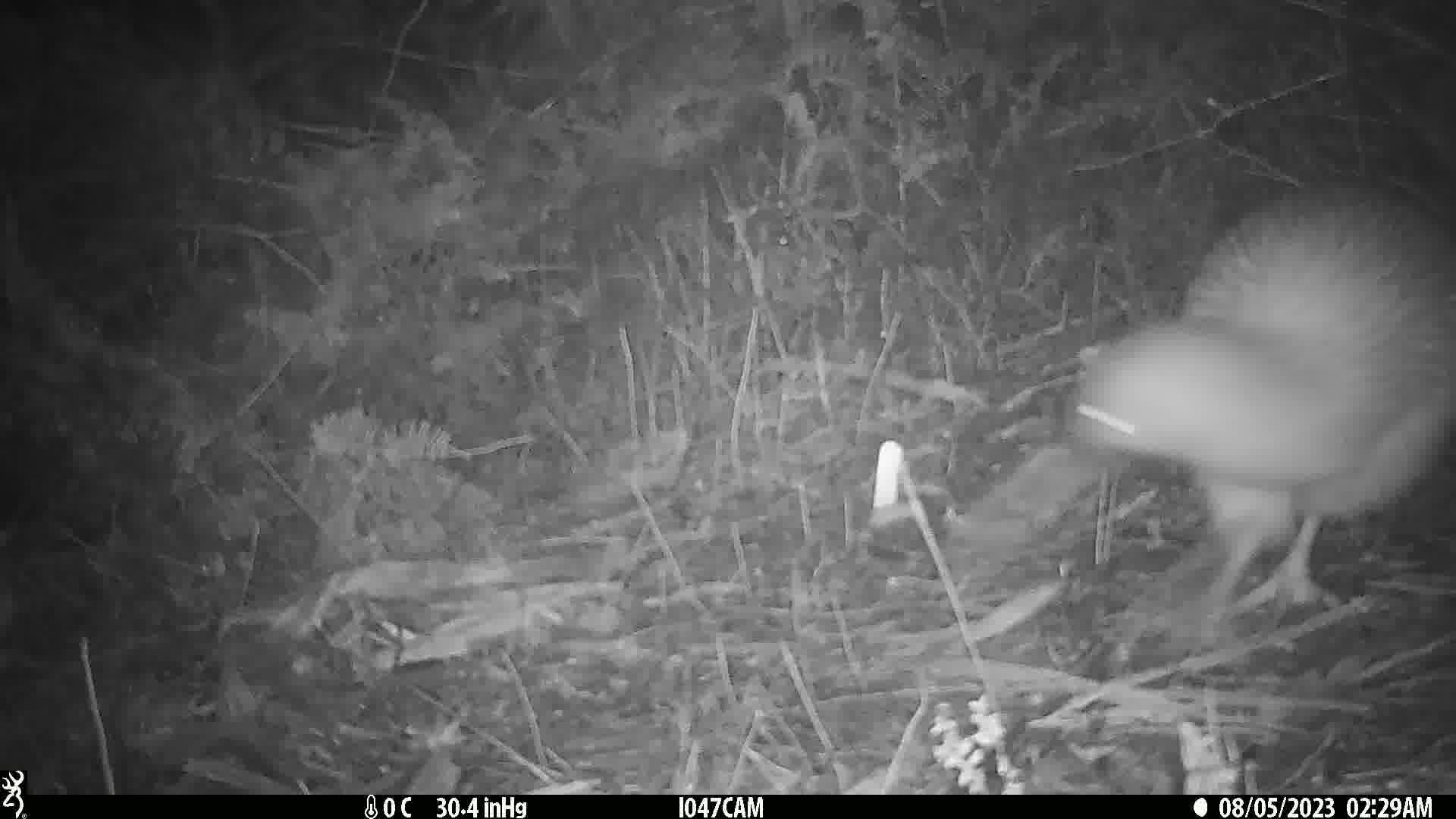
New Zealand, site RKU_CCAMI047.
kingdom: Animalia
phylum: Chordata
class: Aves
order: Apterygiformes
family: Apterygidae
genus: Apteryx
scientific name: Apteryx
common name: kiwi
Kiwi (Apteryx).